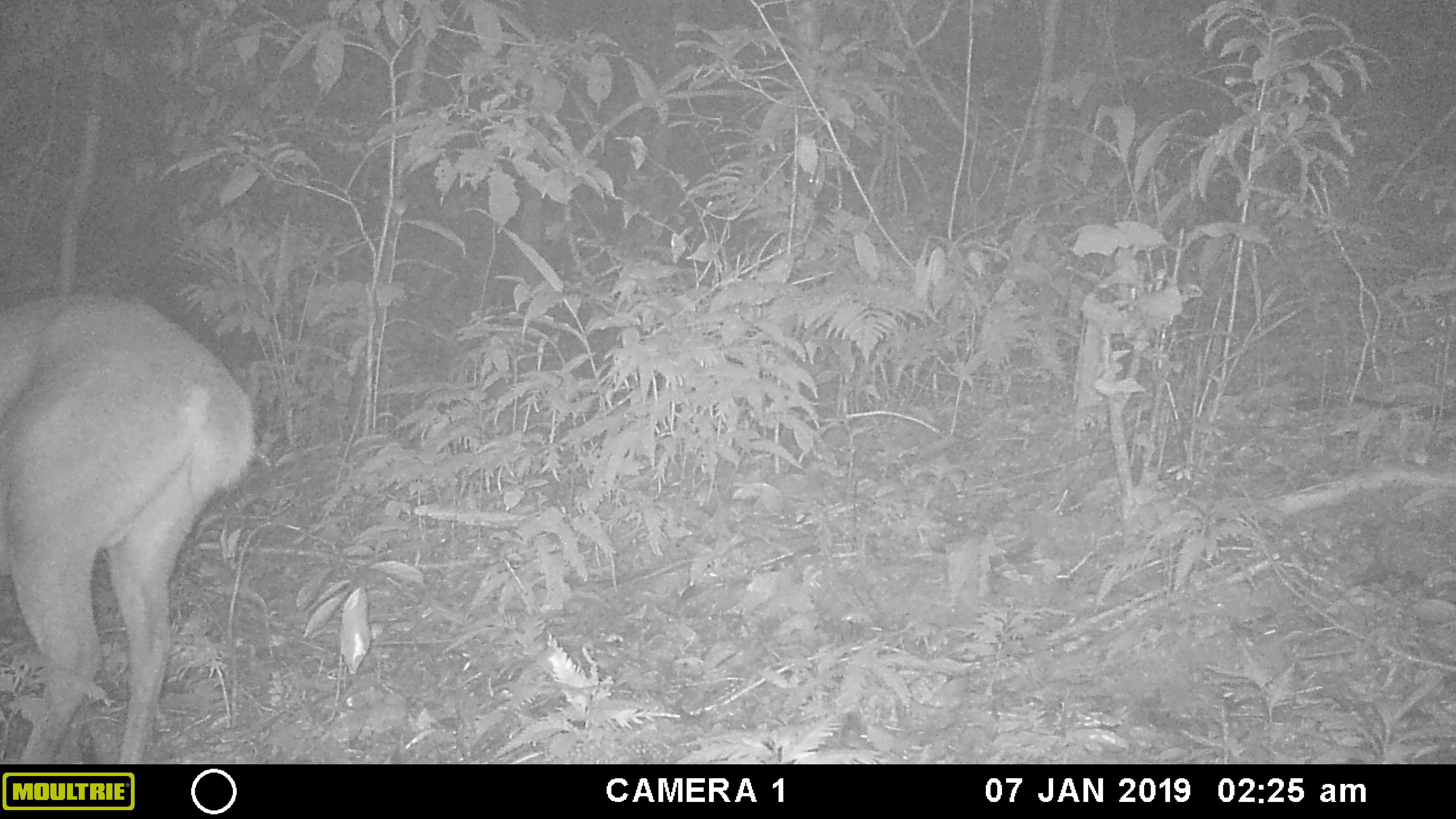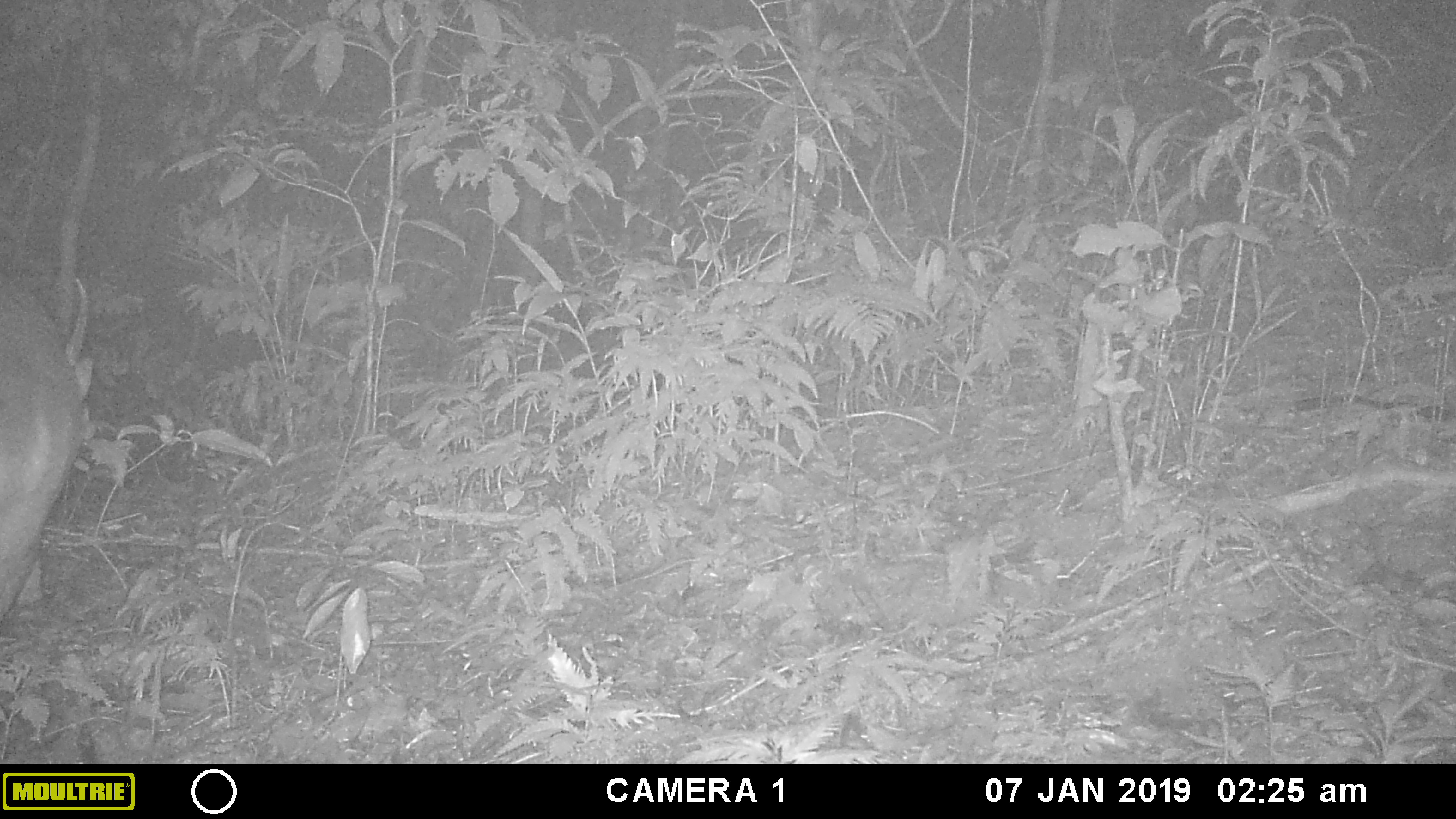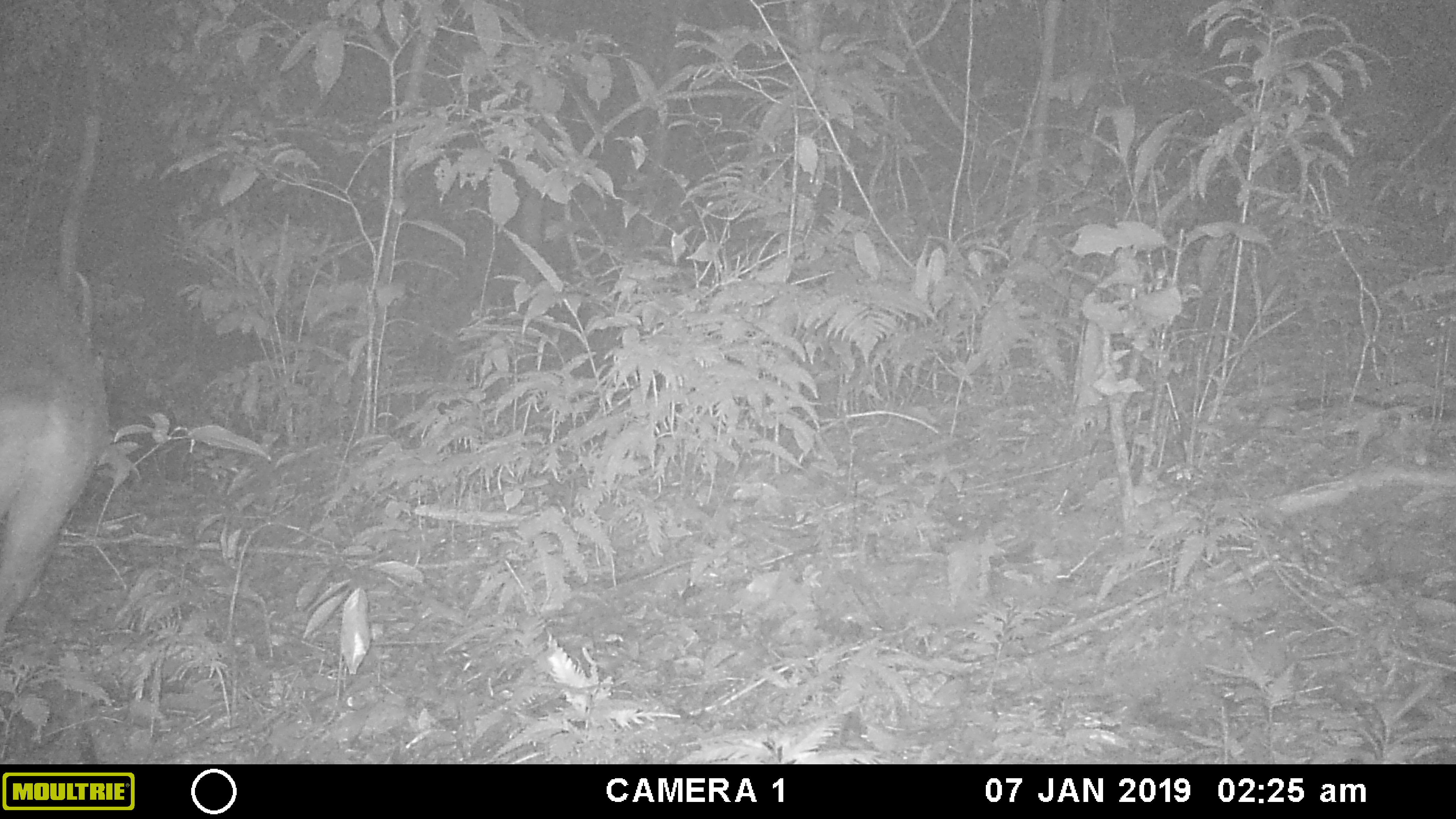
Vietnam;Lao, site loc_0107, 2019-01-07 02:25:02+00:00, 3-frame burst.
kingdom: Animalia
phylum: Chordata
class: Mammalia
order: Artiodactyla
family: Cervidae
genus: Muntiacus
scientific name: Muntiacus vuquangensis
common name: large-antlered muntjac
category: large antlered muntjac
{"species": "large antlered muntjac (large-antlered muntjac) (Muntiacus vuquangensis)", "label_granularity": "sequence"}